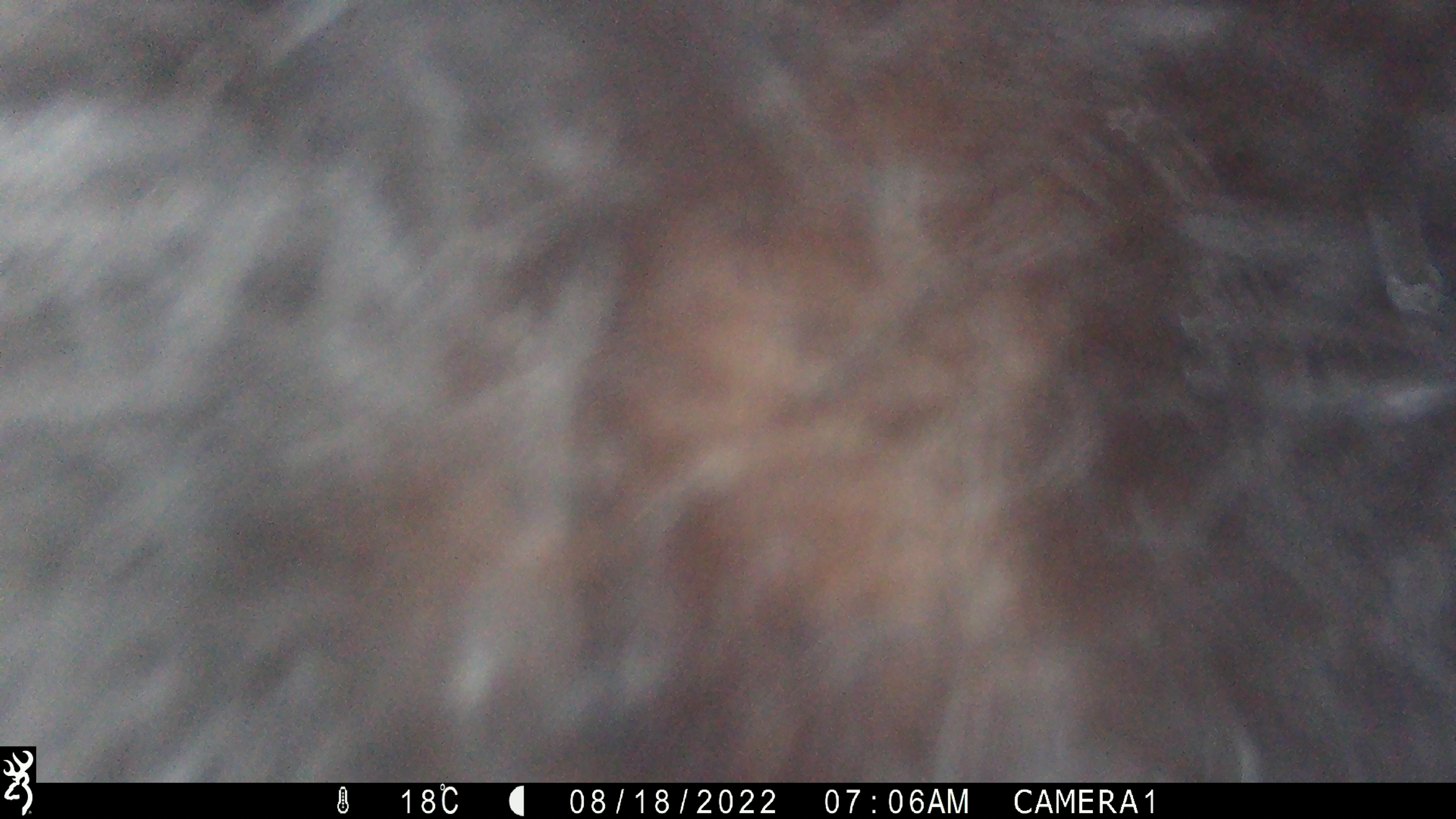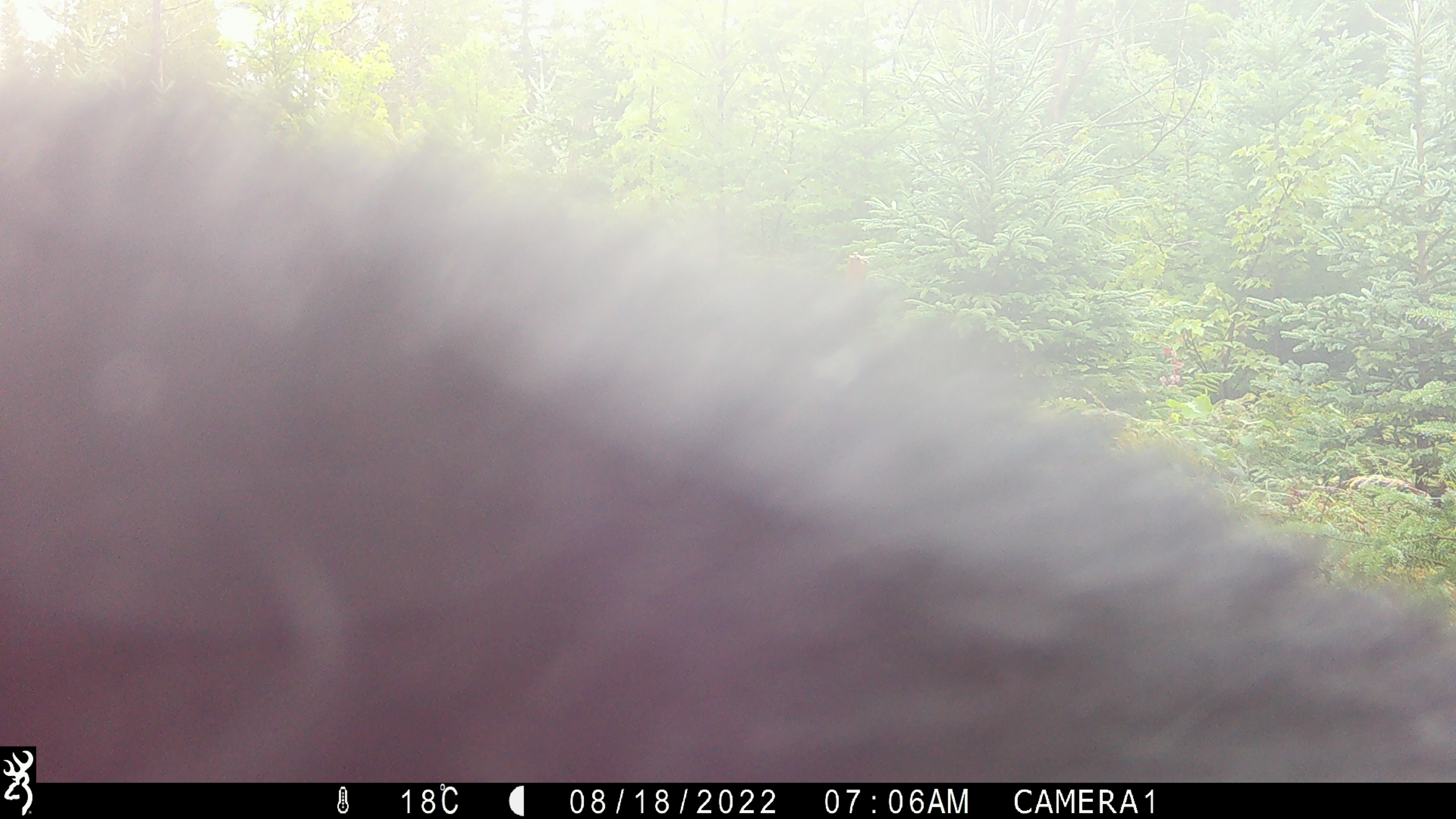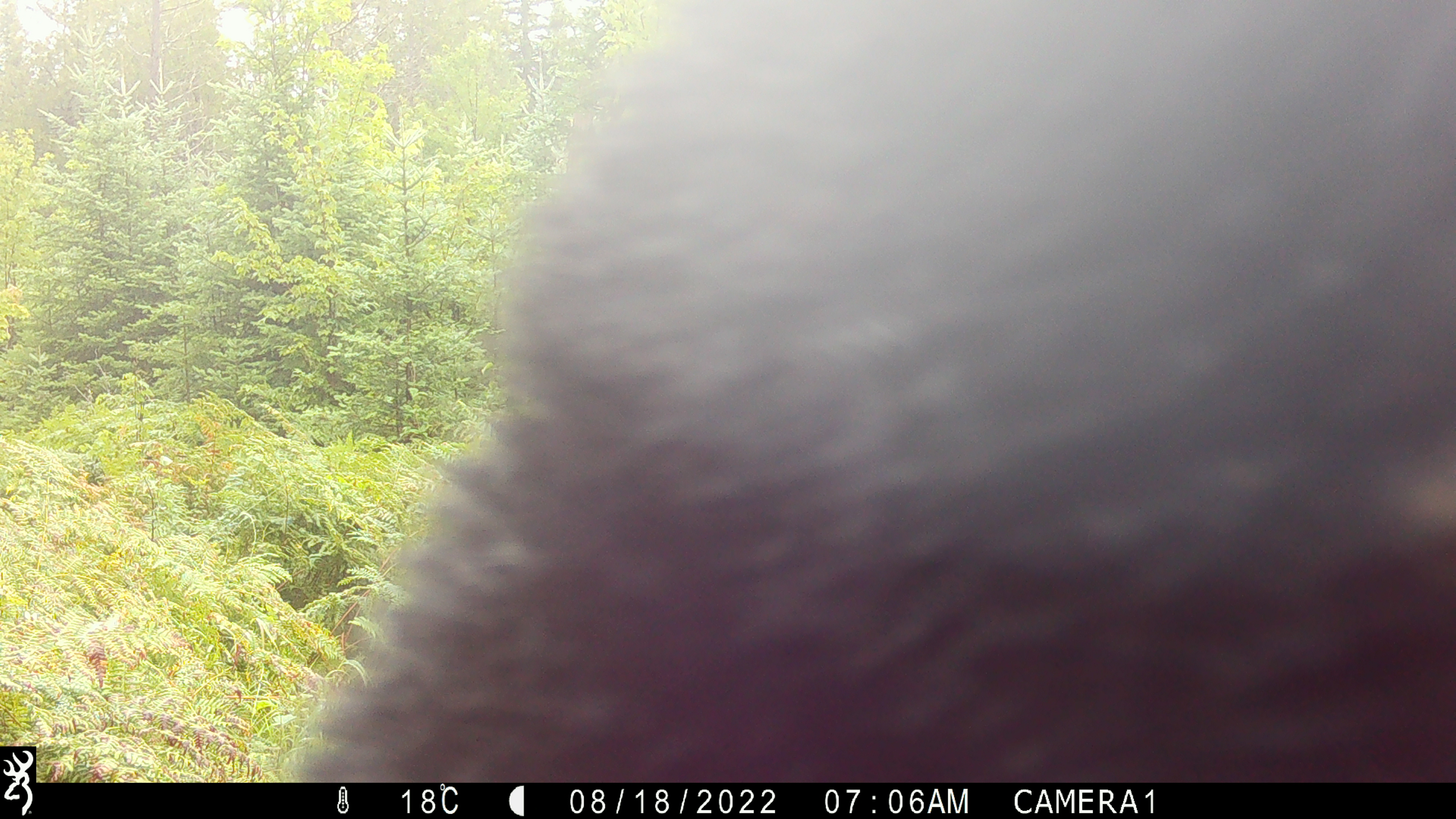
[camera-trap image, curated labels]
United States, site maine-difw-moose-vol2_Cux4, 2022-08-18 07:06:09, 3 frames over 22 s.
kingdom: Animalia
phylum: Chordata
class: Mammalia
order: Carnivora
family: Ursidae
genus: Ursus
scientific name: Ursus americanus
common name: black bear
Black bear (Ursus americanus).